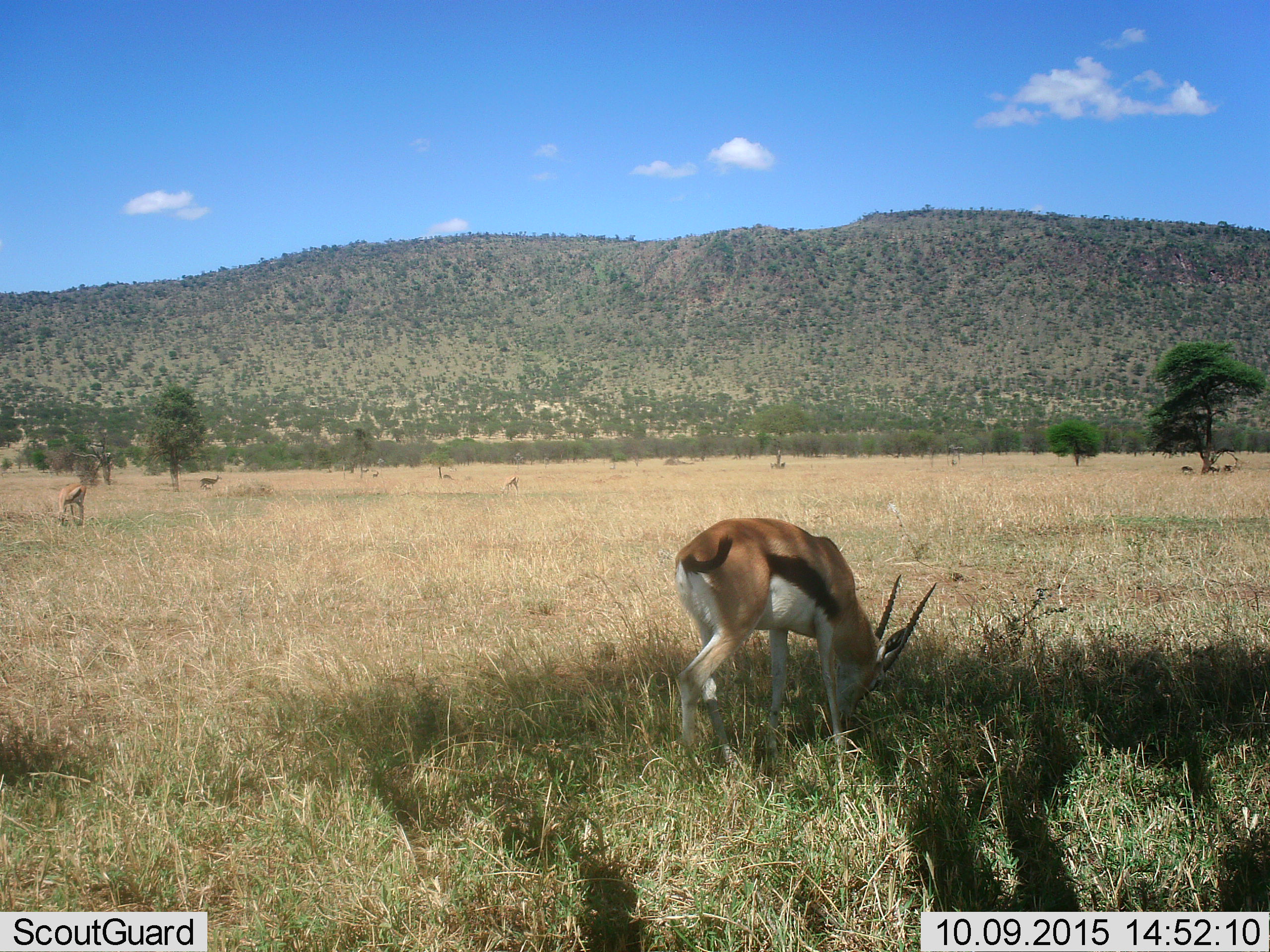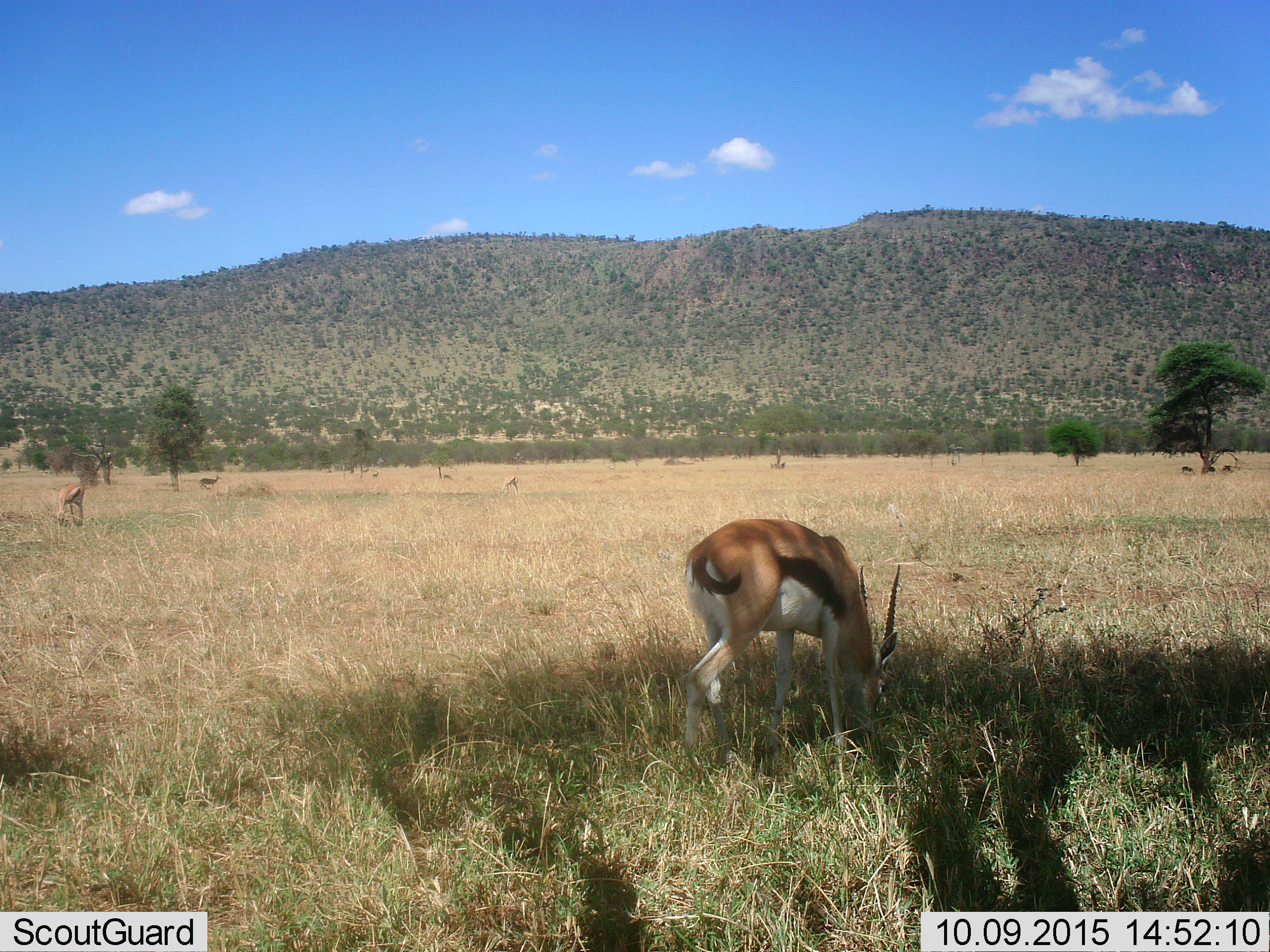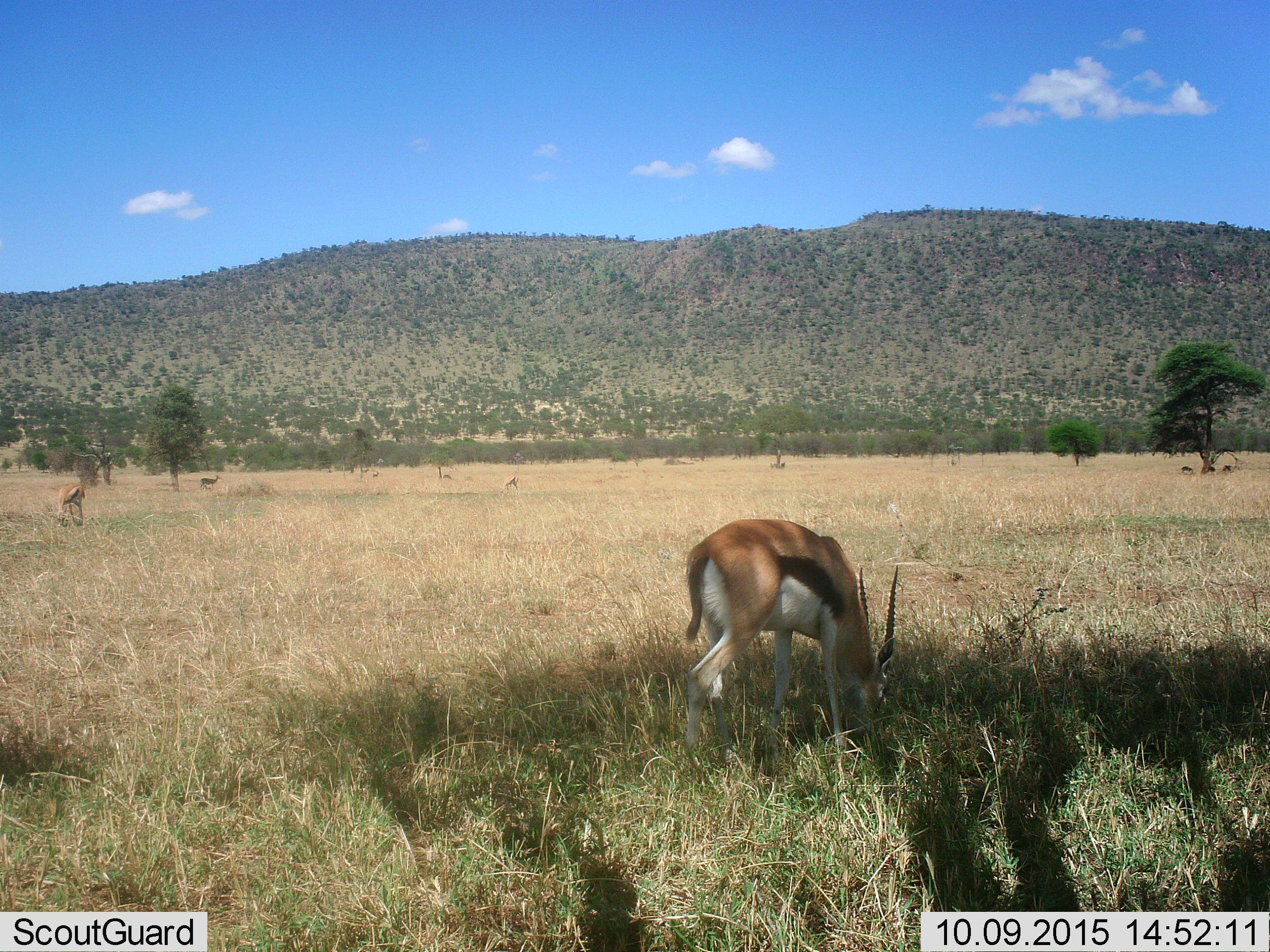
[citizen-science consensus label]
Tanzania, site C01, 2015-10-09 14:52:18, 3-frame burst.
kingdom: Animalia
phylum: Chordata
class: Mammalia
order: Artiodactyla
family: Bovidae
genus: Eudorcas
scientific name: Eudorcas thomsonii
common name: thomson's gazelle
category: gazellethomsons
Gazellethomsons (thomson's gazelle) (Eudorcas thomsonii), count 3. Behavior (volunteer vote fractions): standing 24%, resting 0%, moving 18%, interacting 0%. Young present (vote fraction): 0%. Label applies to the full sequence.